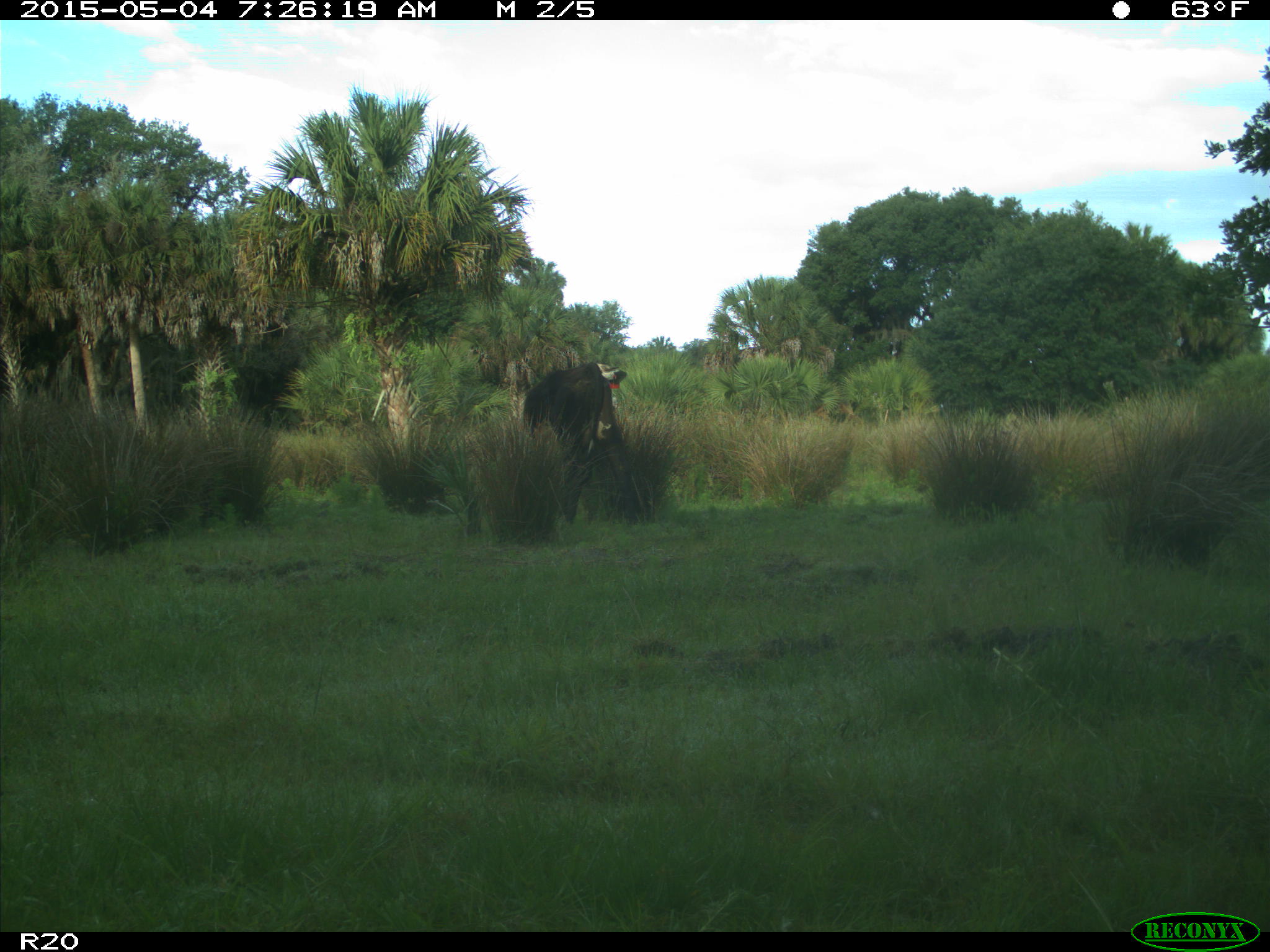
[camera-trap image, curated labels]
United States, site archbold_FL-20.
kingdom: Animalia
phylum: Chordata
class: Mammalia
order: Artiodactyla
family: Bovidae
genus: Bos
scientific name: Bos taurus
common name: domestic cow